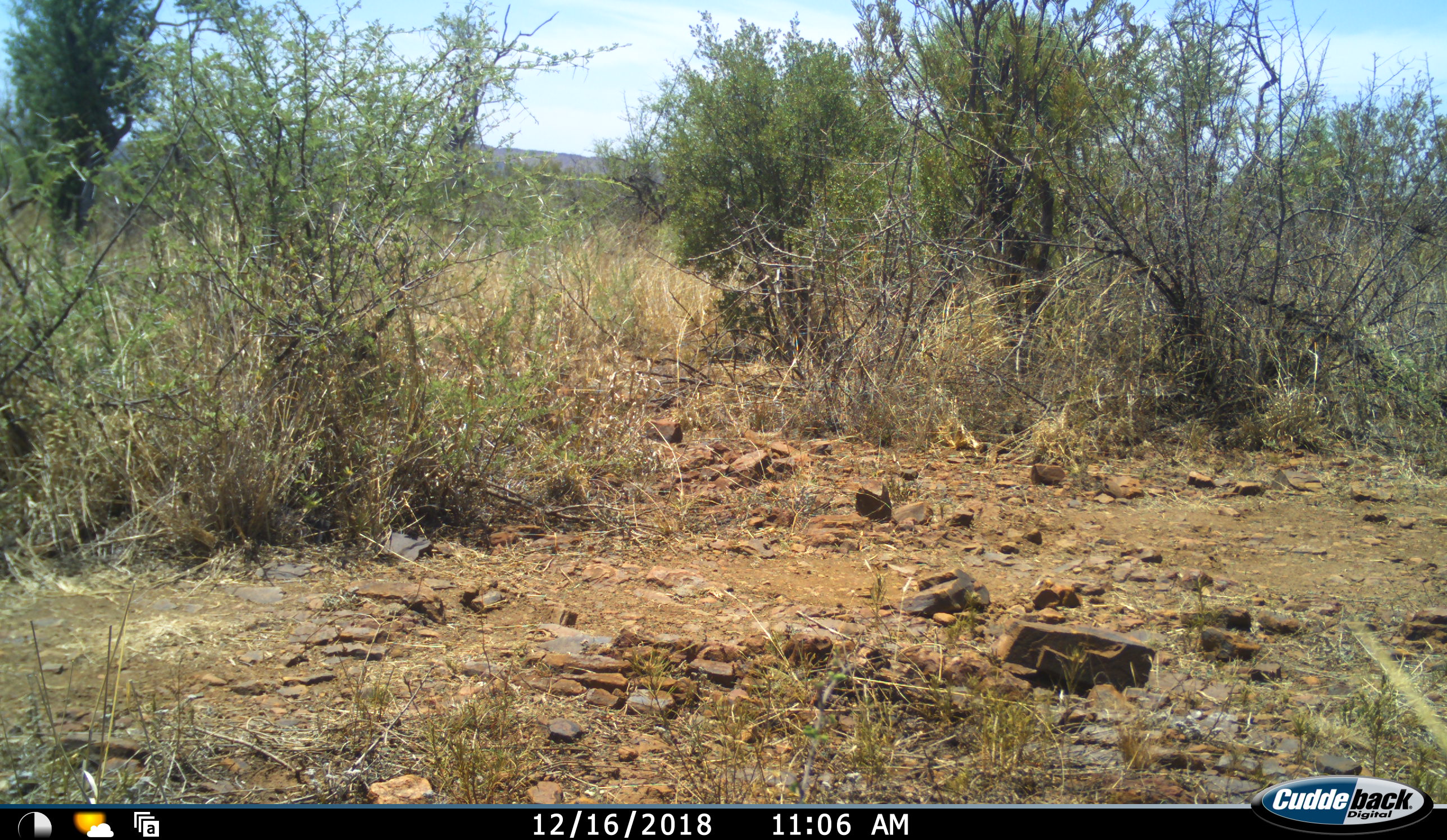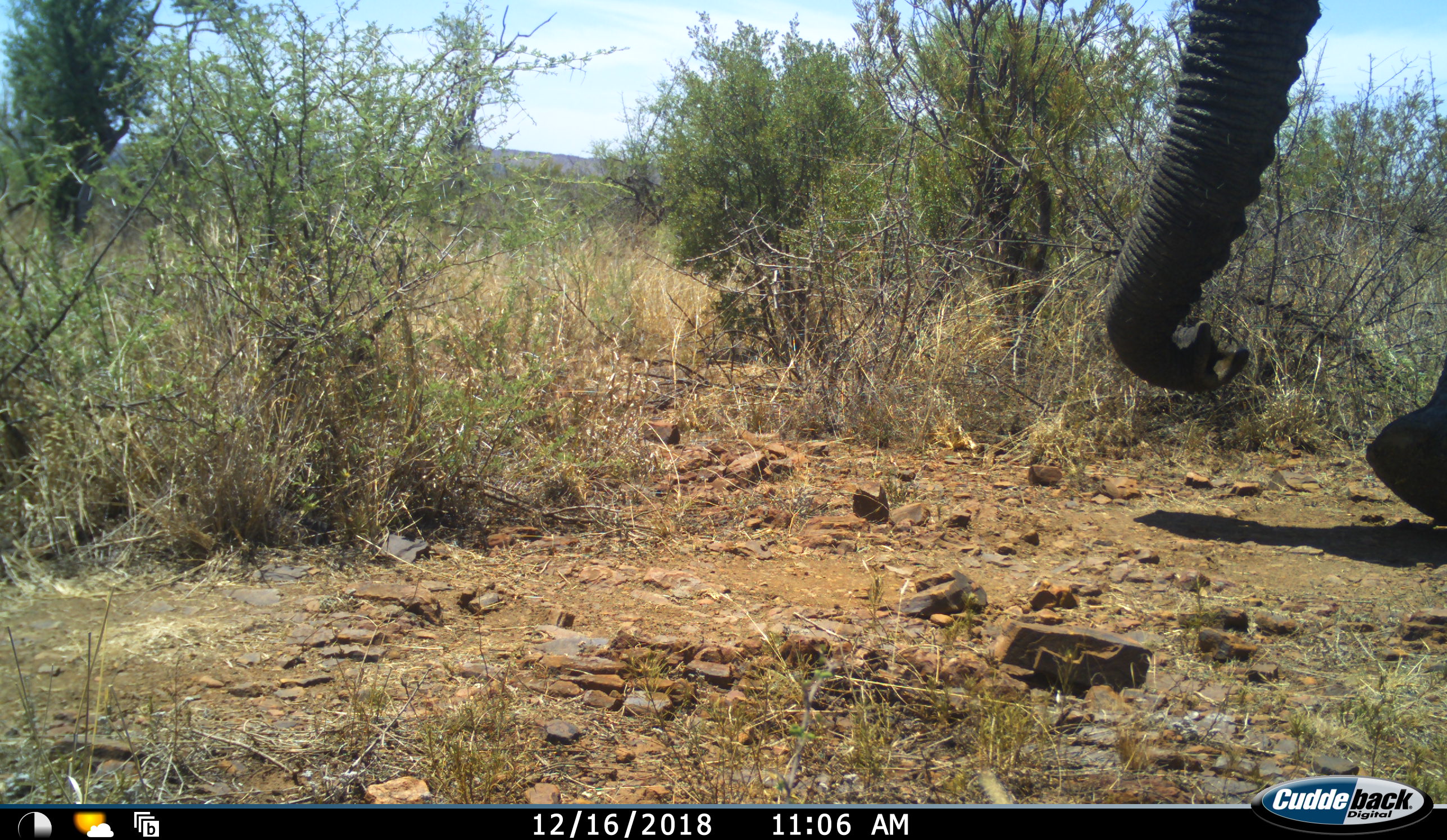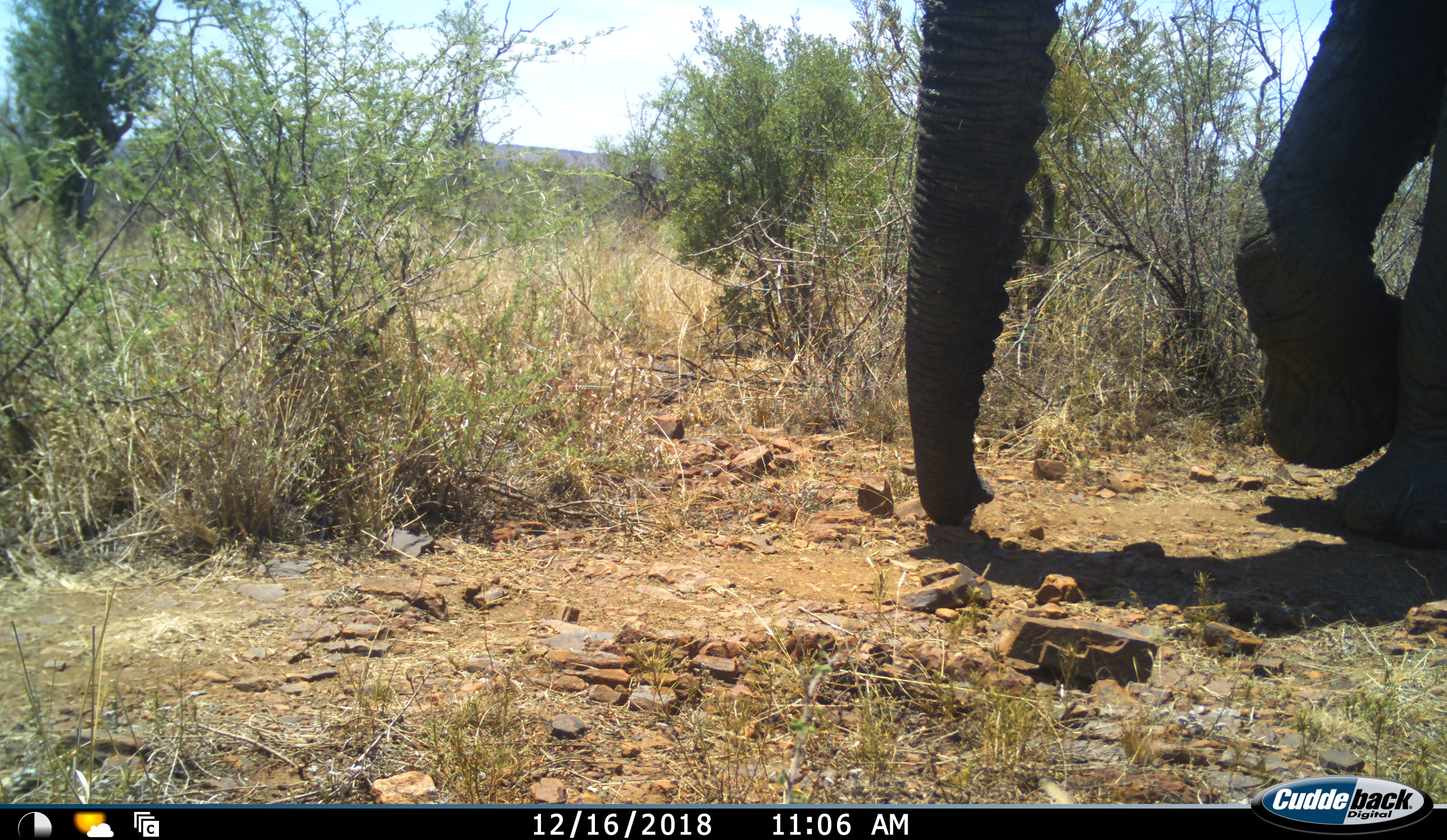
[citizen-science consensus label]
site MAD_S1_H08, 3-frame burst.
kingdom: Animalia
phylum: Chordata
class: Mammalia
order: Proboscidea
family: Elephantidae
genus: Loxodonta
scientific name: Loxodonta africana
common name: african bush elephant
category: elephant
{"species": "elephant (african bush elephant) (Loxodonta africana)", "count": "1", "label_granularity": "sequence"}